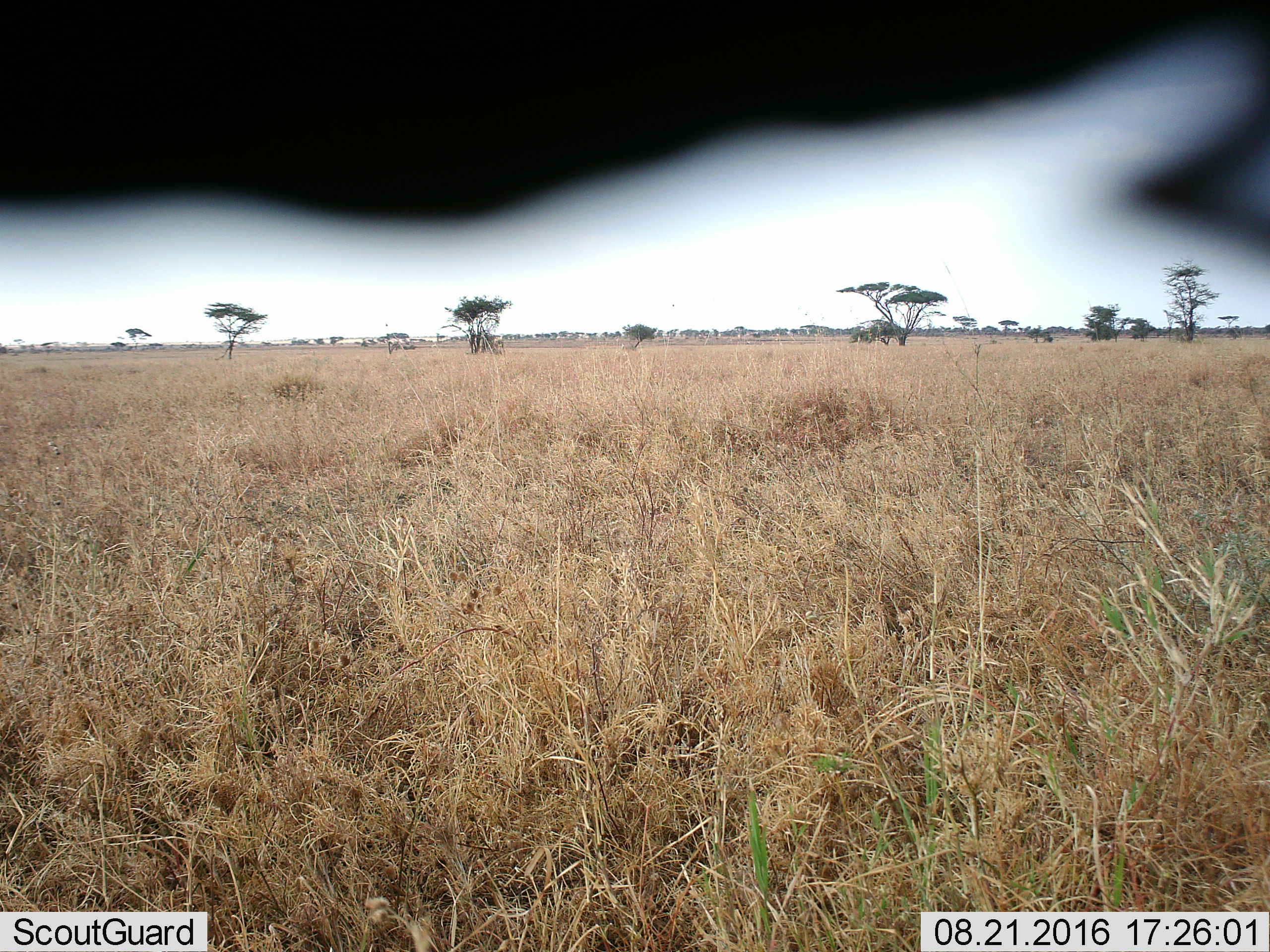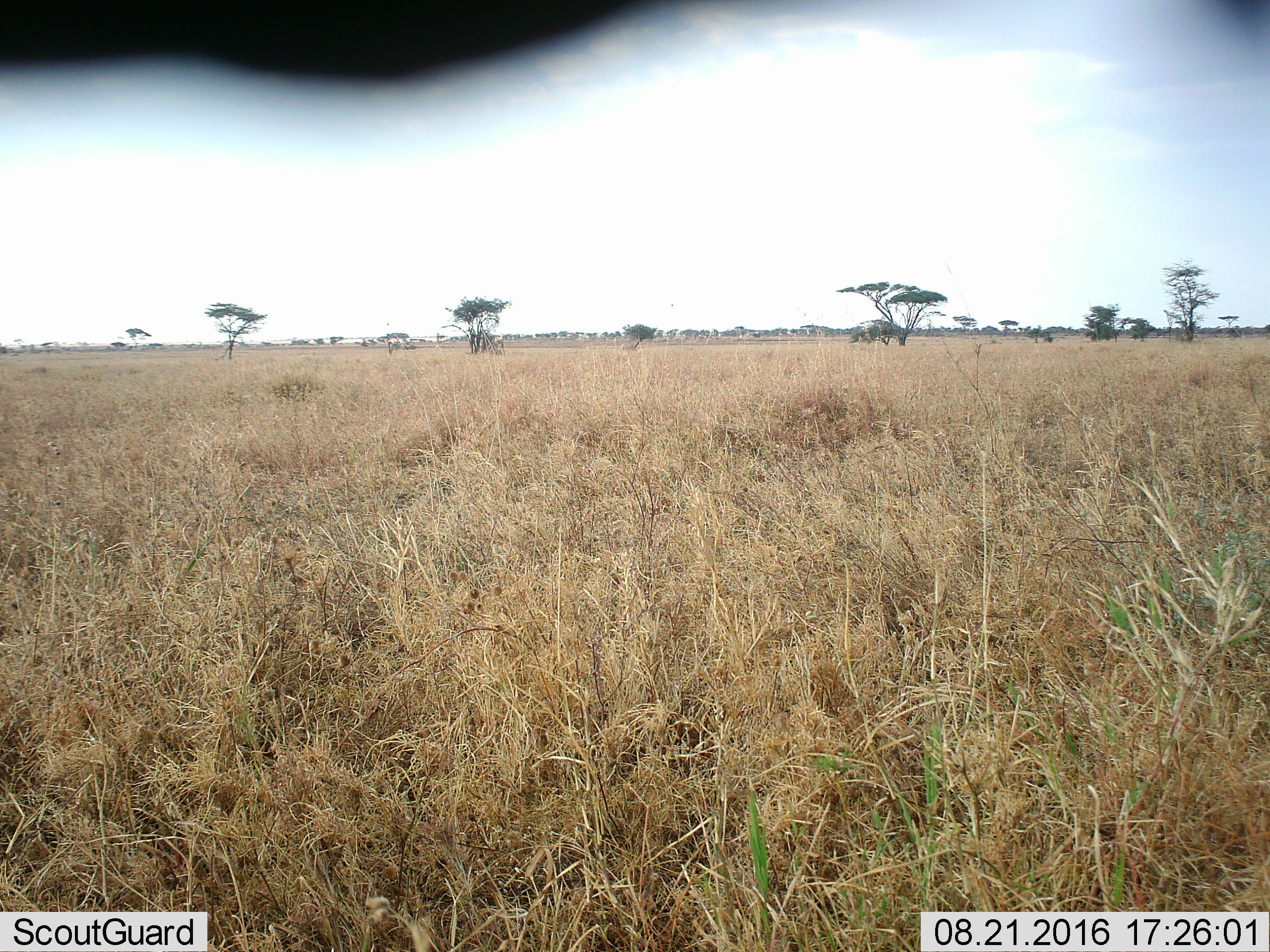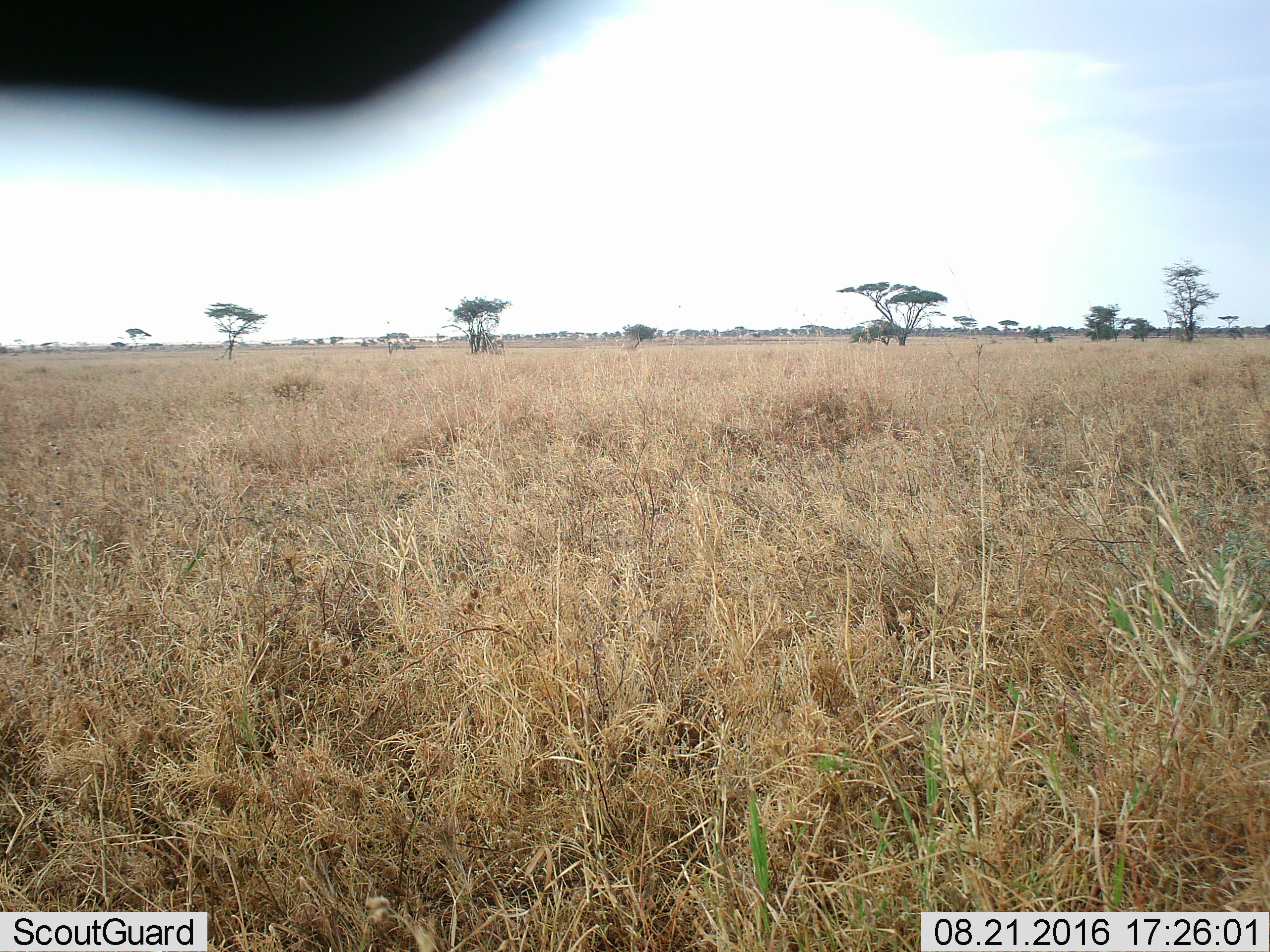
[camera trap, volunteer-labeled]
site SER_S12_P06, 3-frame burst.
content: unidentified animal